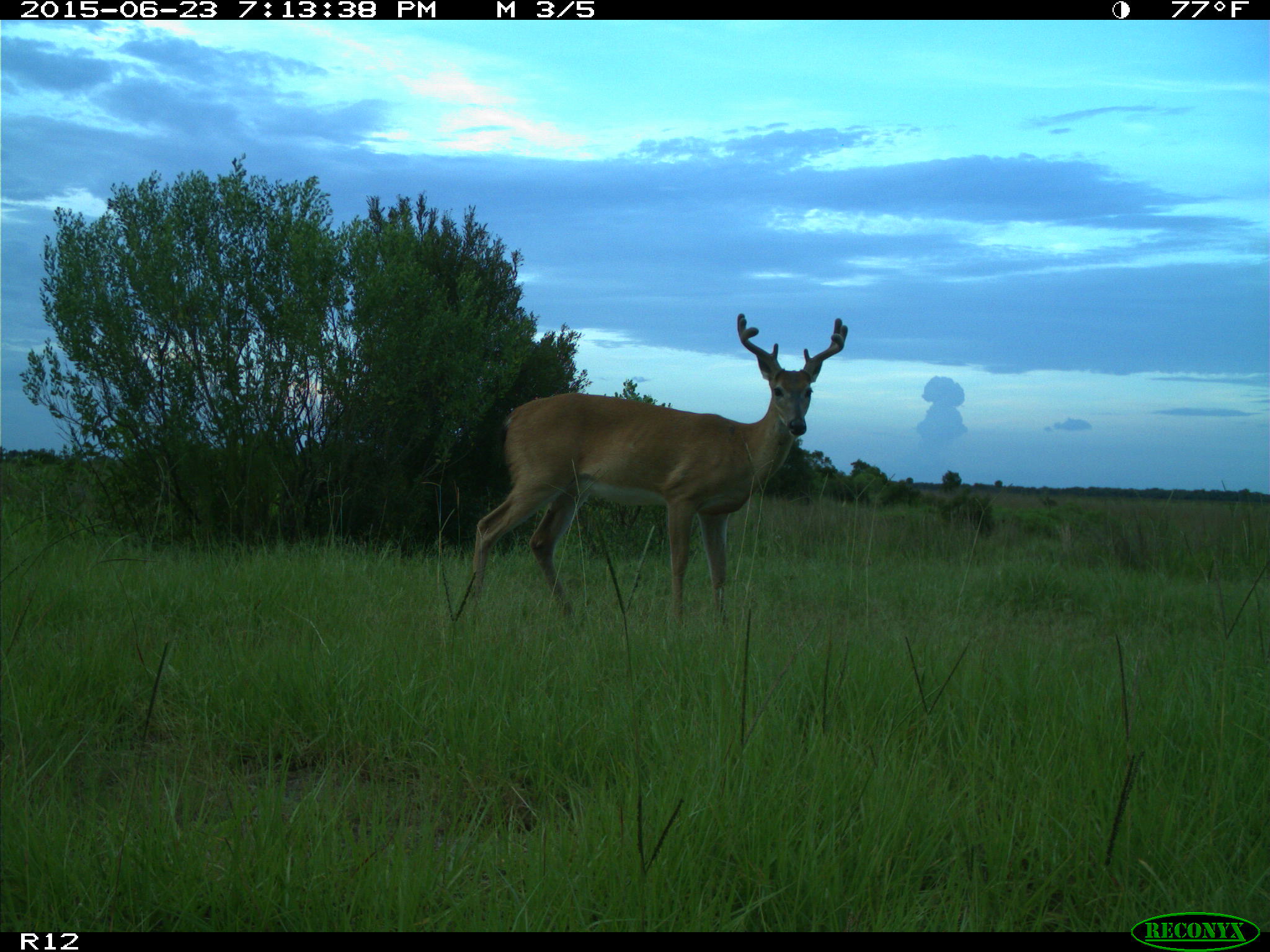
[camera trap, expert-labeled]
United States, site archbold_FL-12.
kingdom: Animalia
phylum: Chordata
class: Mammalia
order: Artiodactyla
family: Cervidae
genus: Odocoileus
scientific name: Odocoileus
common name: deer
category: unidentified deer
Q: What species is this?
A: Unidentified deer (deer) (Odocoileus).